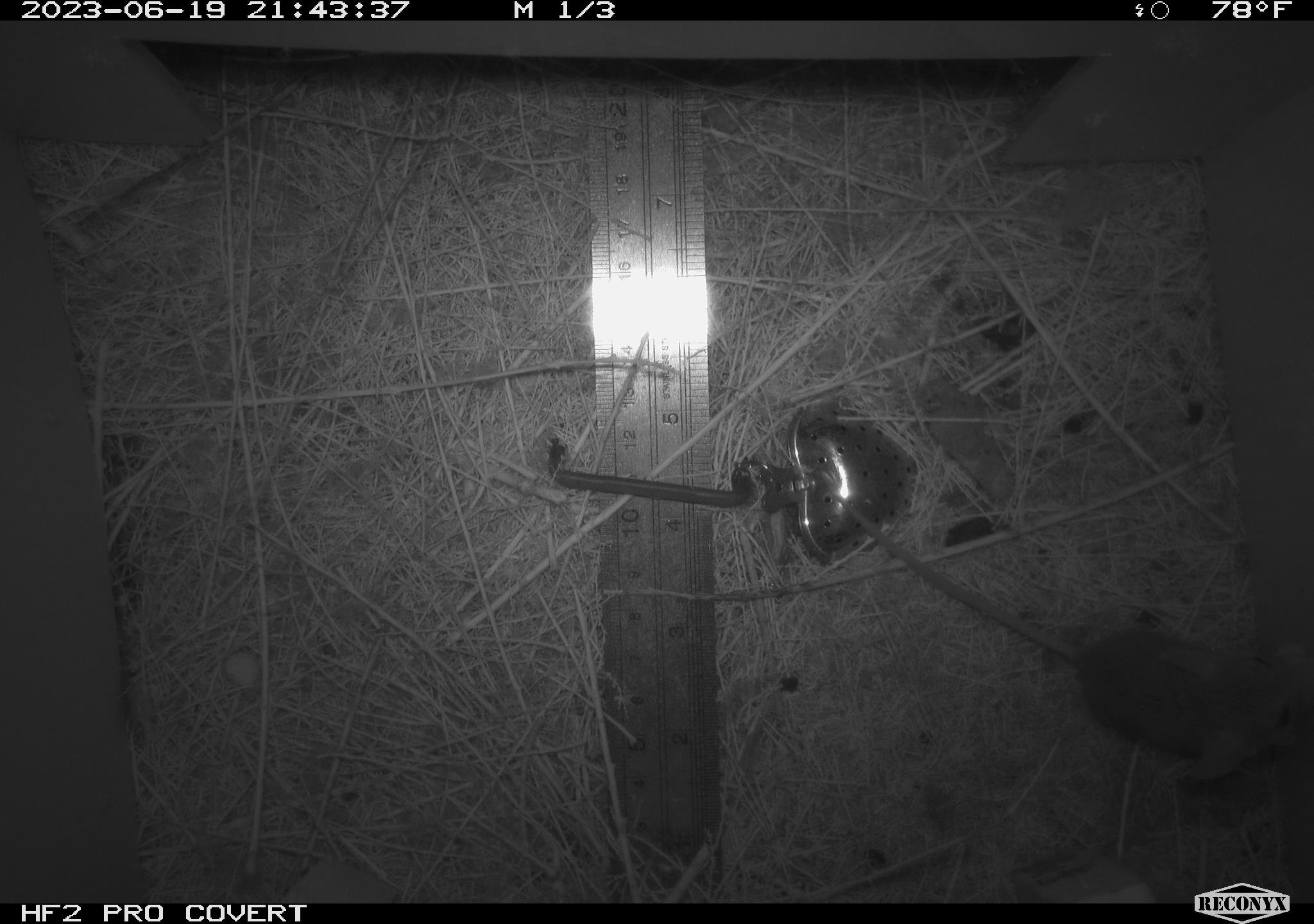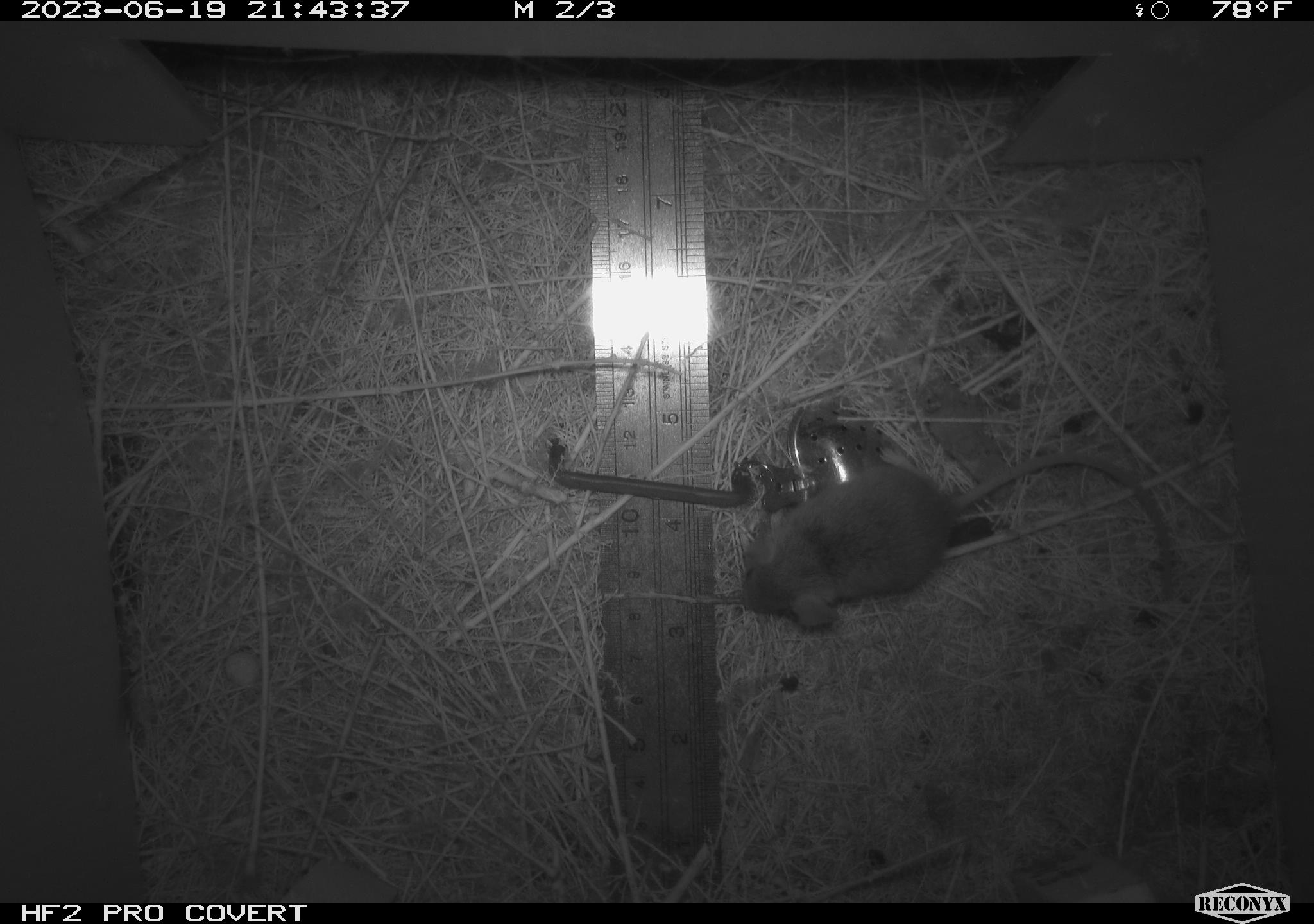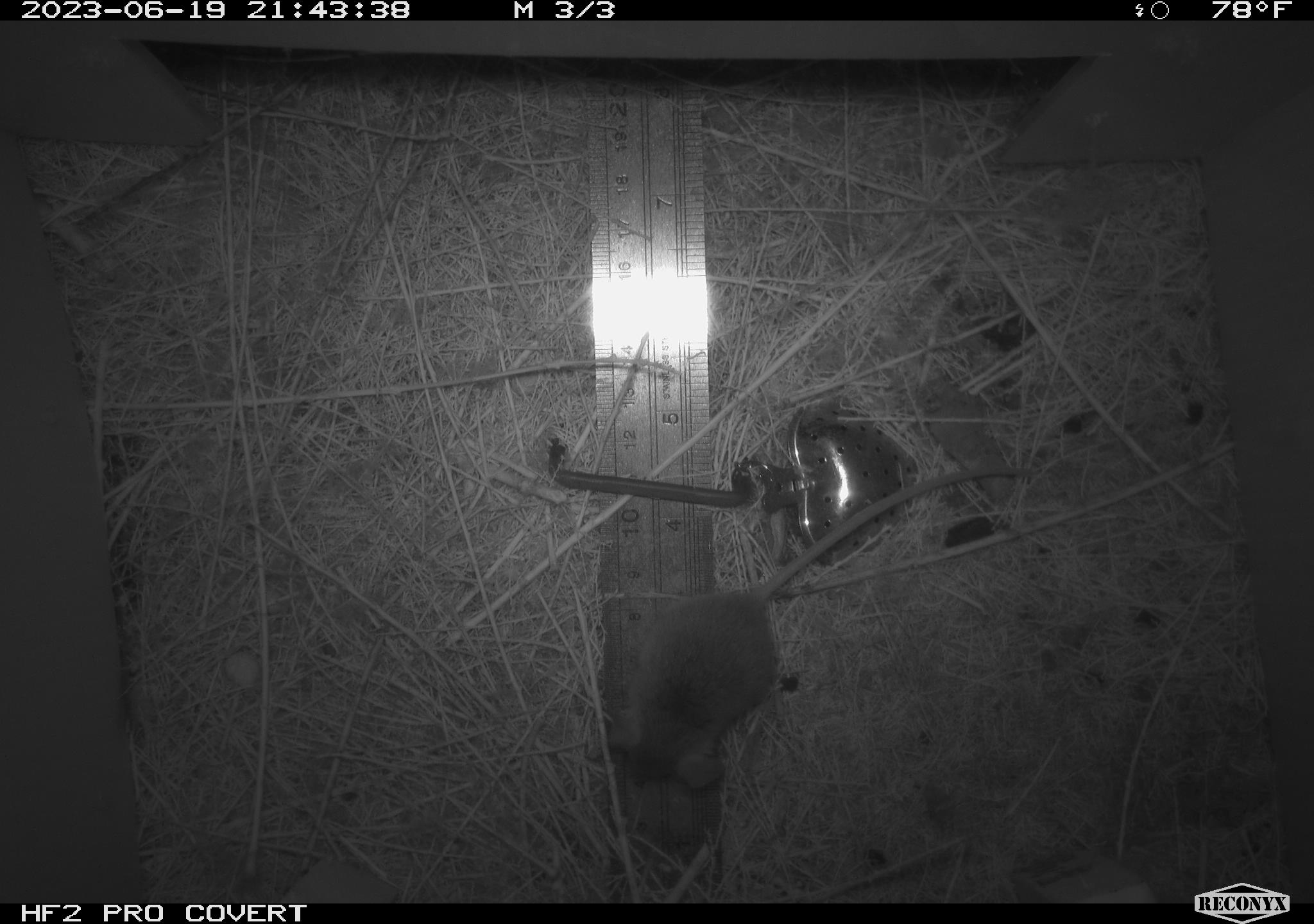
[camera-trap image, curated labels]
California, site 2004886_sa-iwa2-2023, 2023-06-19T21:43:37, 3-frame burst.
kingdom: Animalia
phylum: Chordata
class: Mammalia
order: Rodentia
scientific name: Rodentia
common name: mouse species